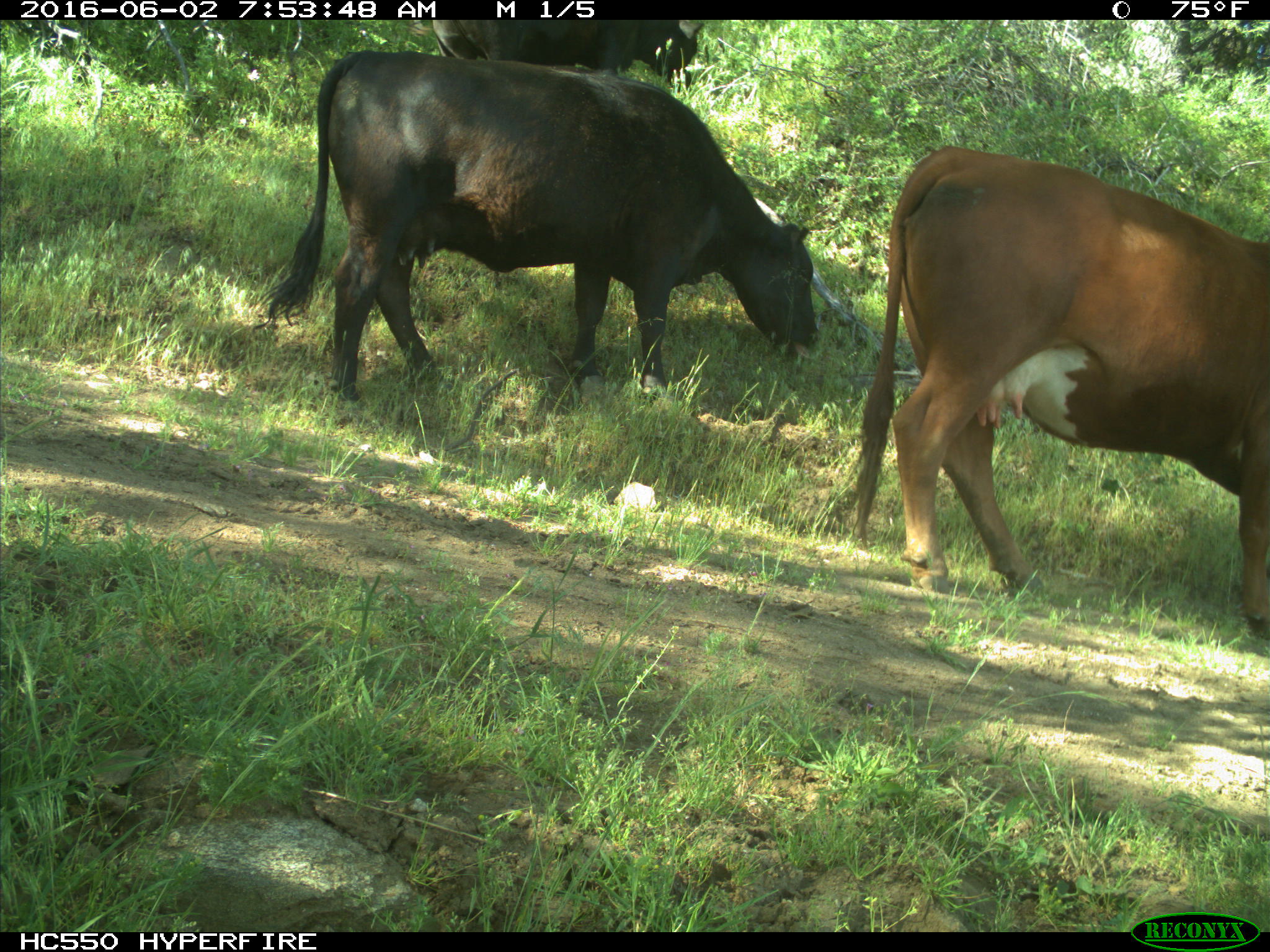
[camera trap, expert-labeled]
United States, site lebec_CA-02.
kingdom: Animalia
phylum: Chordata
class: Mammalia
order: Artiodactyla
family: Bovidae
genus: Bos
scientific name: Bos taurus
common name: domestic cow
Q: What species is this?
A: Bos taurus (domestic cow).